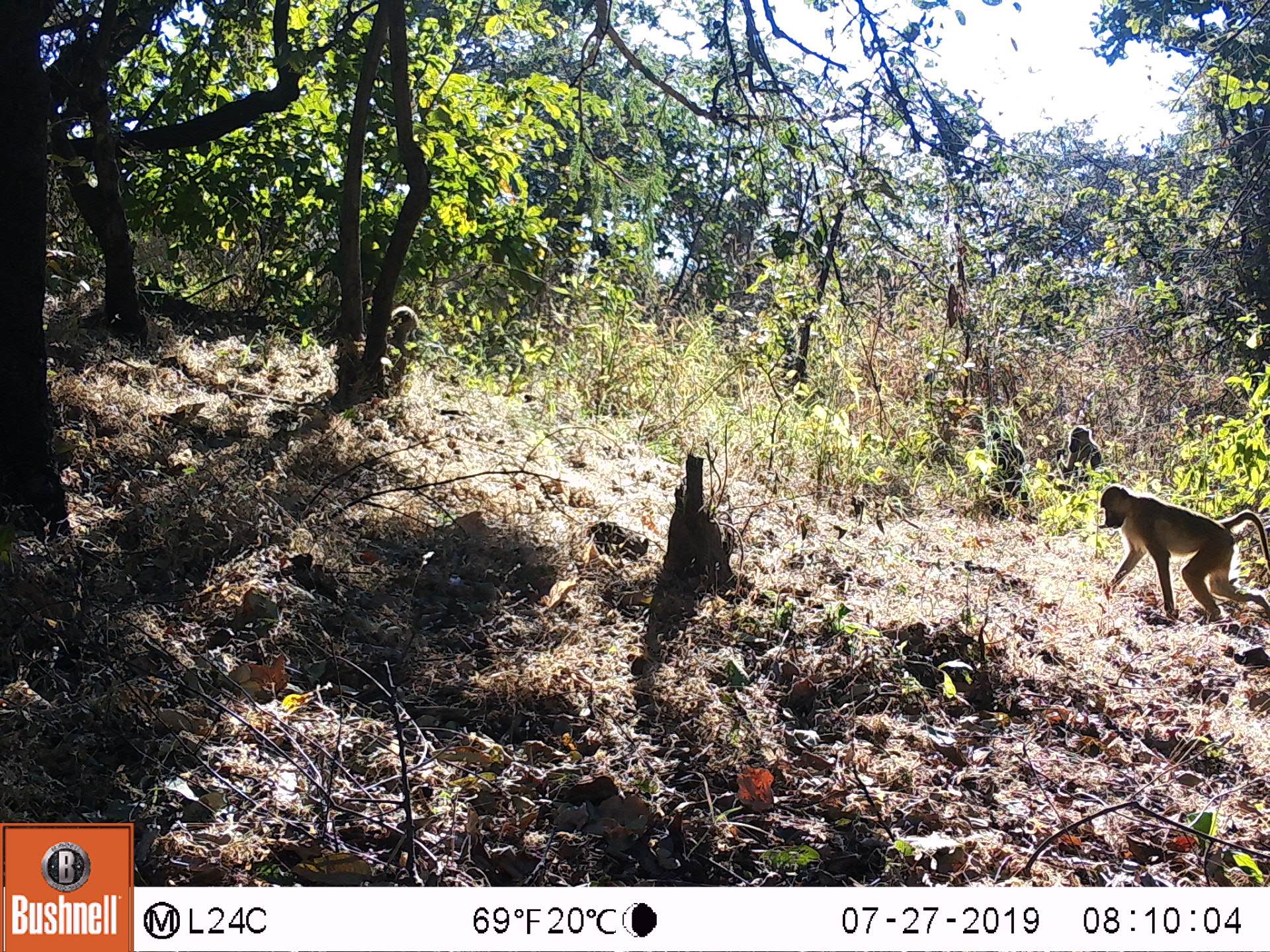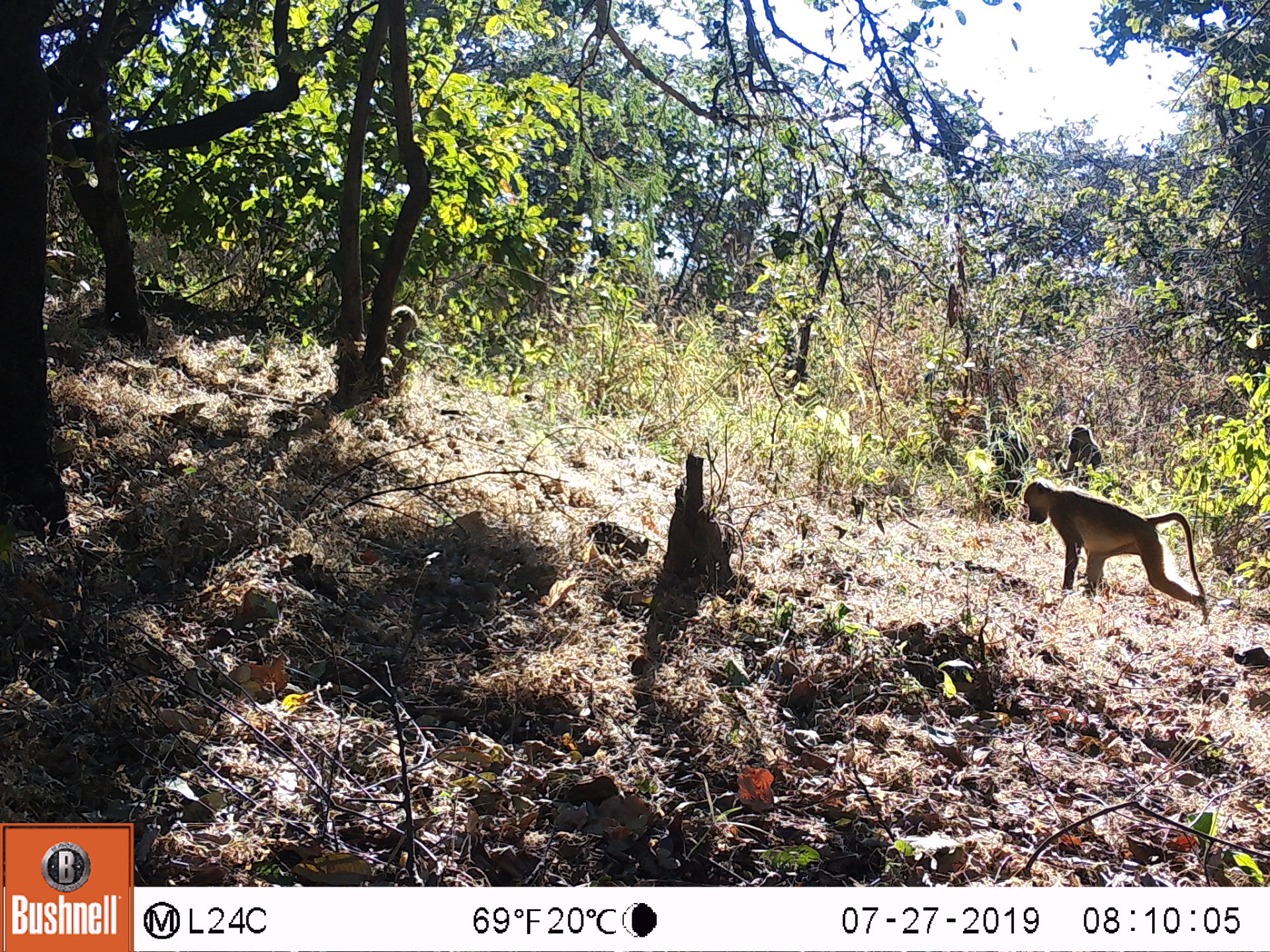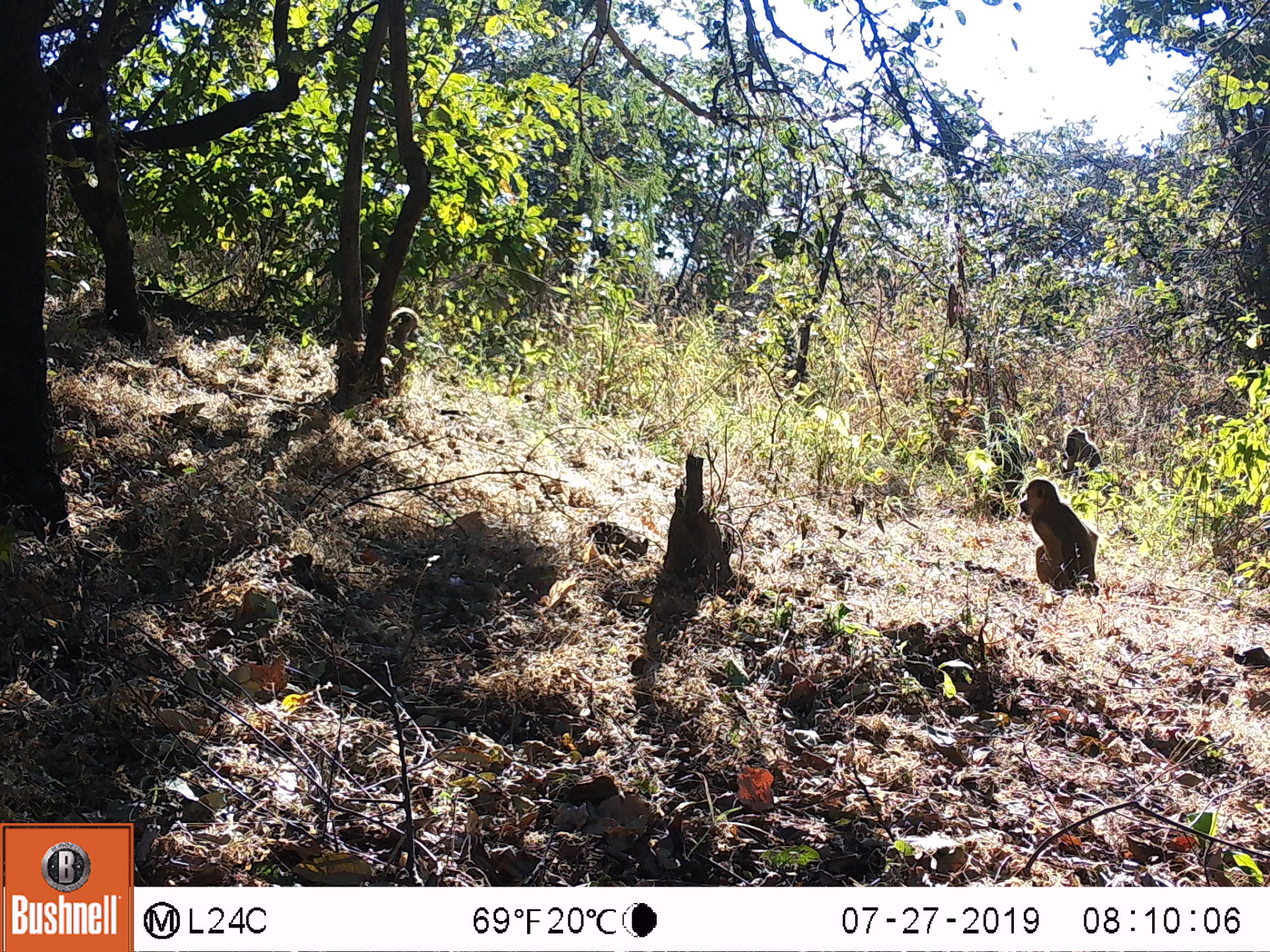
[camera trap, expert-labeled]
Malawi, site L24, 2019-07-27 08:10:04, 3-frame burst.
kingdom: Animalia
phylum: Chordata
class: Mammalia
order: Primates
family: Cercopithecidae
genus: Papio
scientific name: Papio cynocephalus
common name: yellow baboon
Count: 3.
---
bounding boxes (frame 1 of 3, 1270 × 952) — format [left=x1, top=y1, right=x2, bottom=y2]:
yellow baboon: [left=1094, top=483, right=1262, bottom=626]; [left=371, top=306, right=423, bottom=392]; [left=1056, top=424, right=1106, bottom=489]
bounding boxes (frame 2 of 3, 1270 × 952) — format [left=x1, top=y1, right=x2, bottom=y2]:
yellow baboon: [left=1020, top=476, right=1206, bottom=611]; [left=379, top=301, right=437, bottom=404]; [left=1059, top=422, right=1103, bottom=481]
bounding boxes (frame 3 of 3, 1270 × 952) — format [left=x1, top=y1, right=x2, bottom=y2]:
yellow baboon: [left=1015, top=469, right=1106, bottom=597]; [left=384, top=304, right=423, bottom=382]; [left=1059, top=422, right=1101, bottom=476]